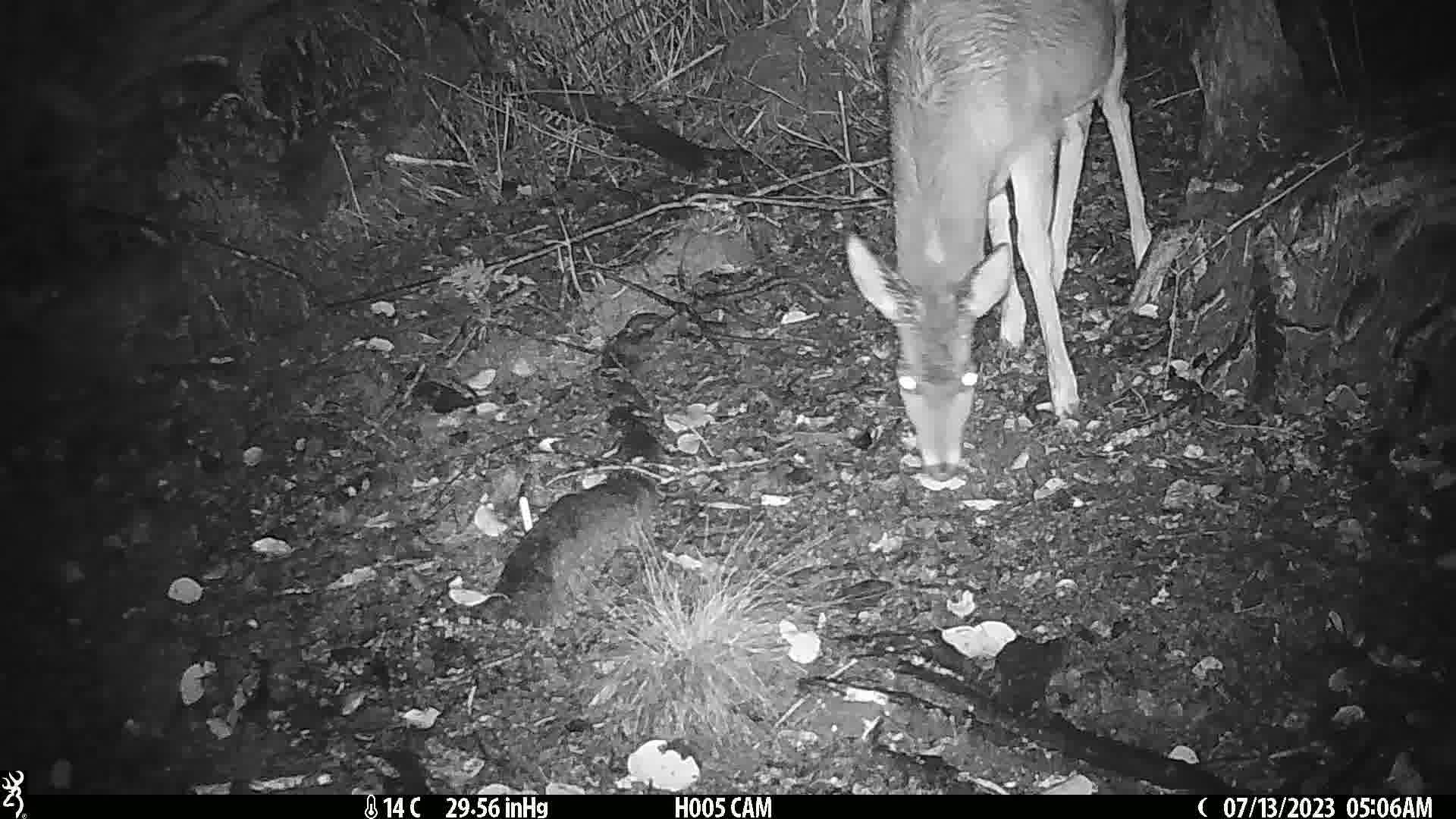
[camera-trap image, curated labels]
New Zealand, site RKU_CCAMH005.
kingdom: Animalia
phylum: Chordata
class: Mammalia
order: Artiodactyla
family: Cervidae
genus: Odocoileus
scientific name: Odocoileus virginianus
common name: white-tailed deer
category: white tailed deer